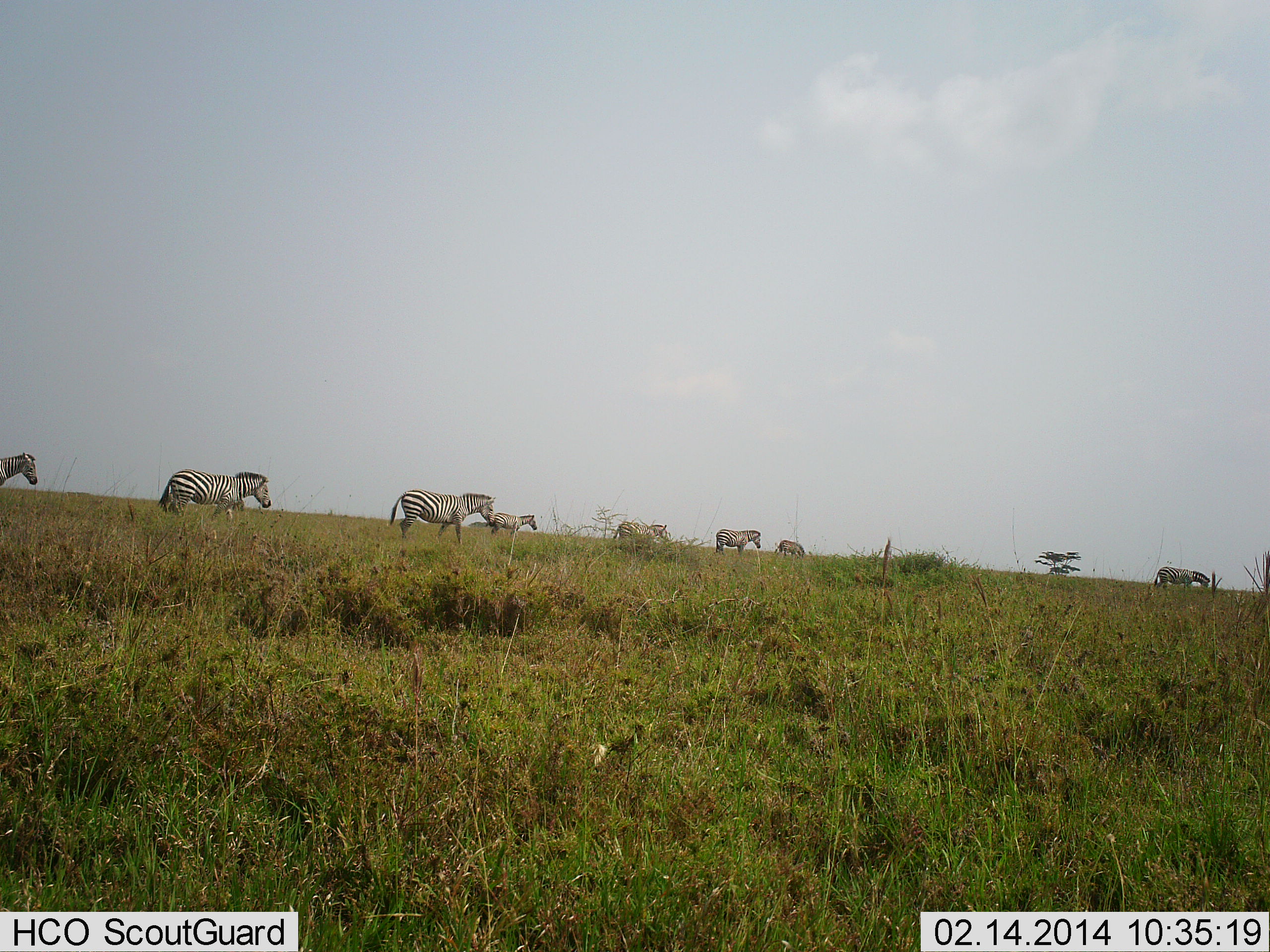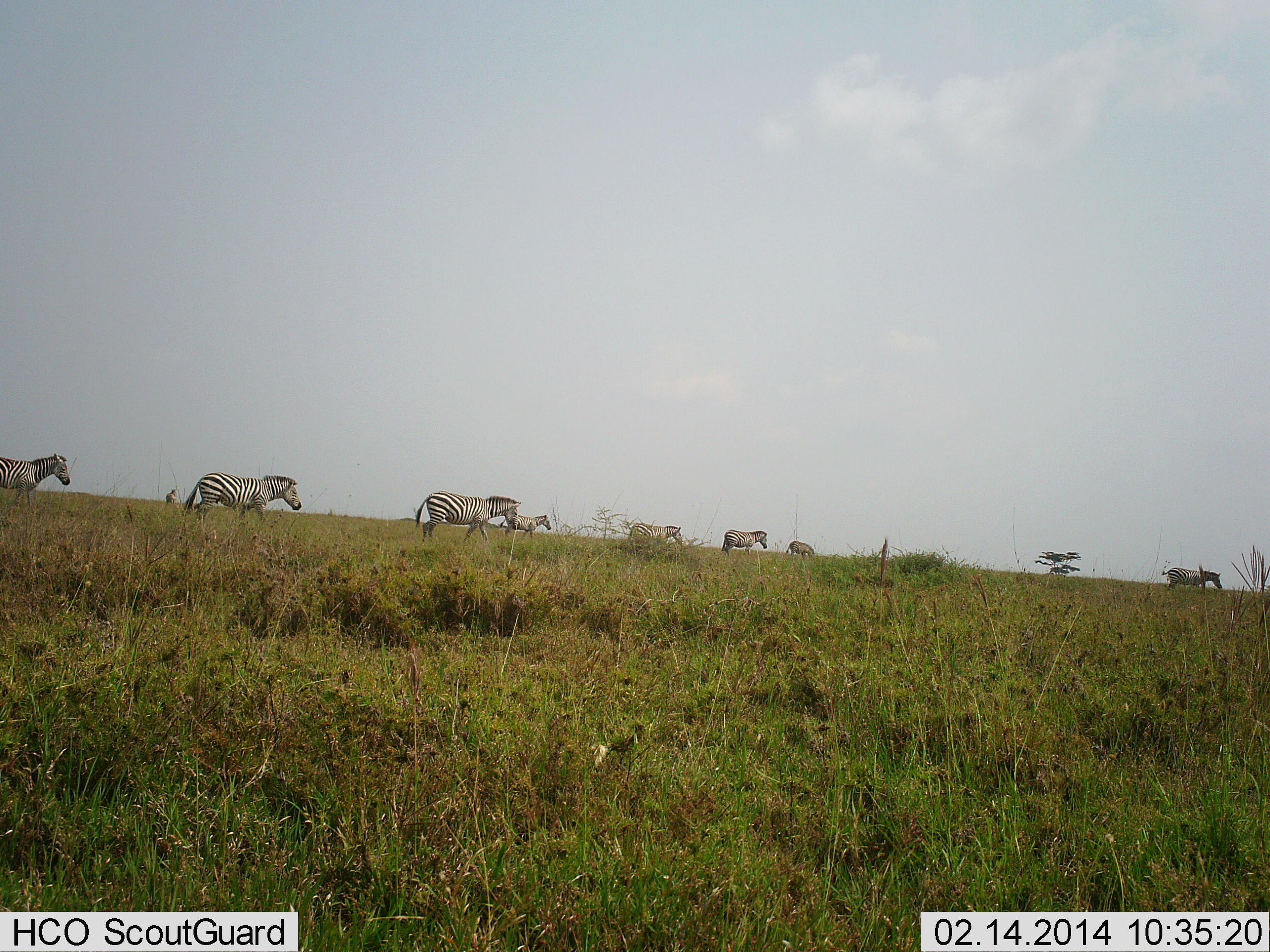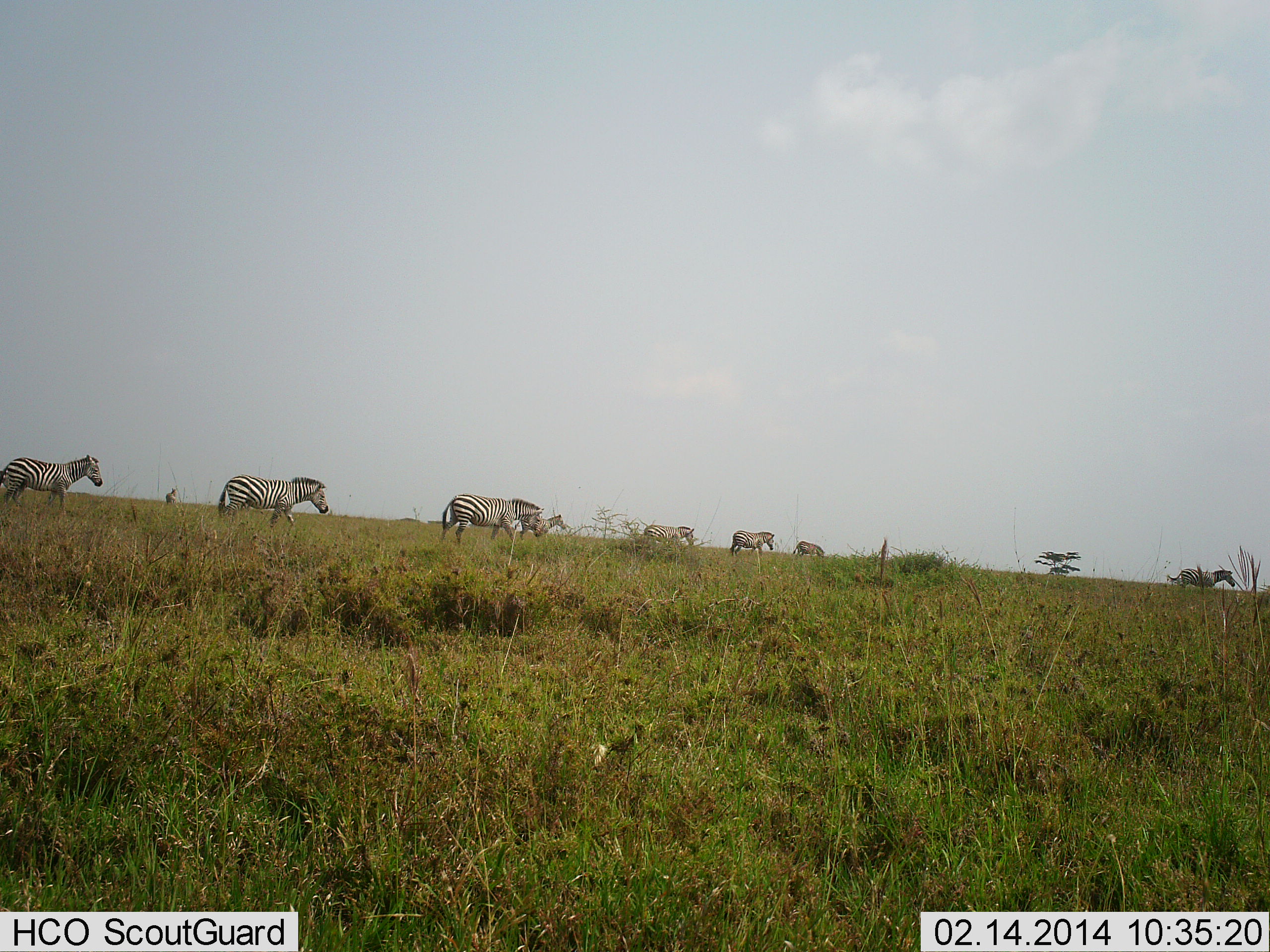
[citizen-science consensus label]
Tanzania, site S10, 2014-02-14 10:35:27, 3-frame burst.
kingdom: Animalia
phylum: Chordata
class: Mammalia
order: Perissodactyla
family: Equidae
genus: Equus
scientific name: Equus quagga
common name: plains zebra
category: zebra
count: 8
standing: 10%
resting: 0%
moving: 100%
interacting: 0%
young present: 20%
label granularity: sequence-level